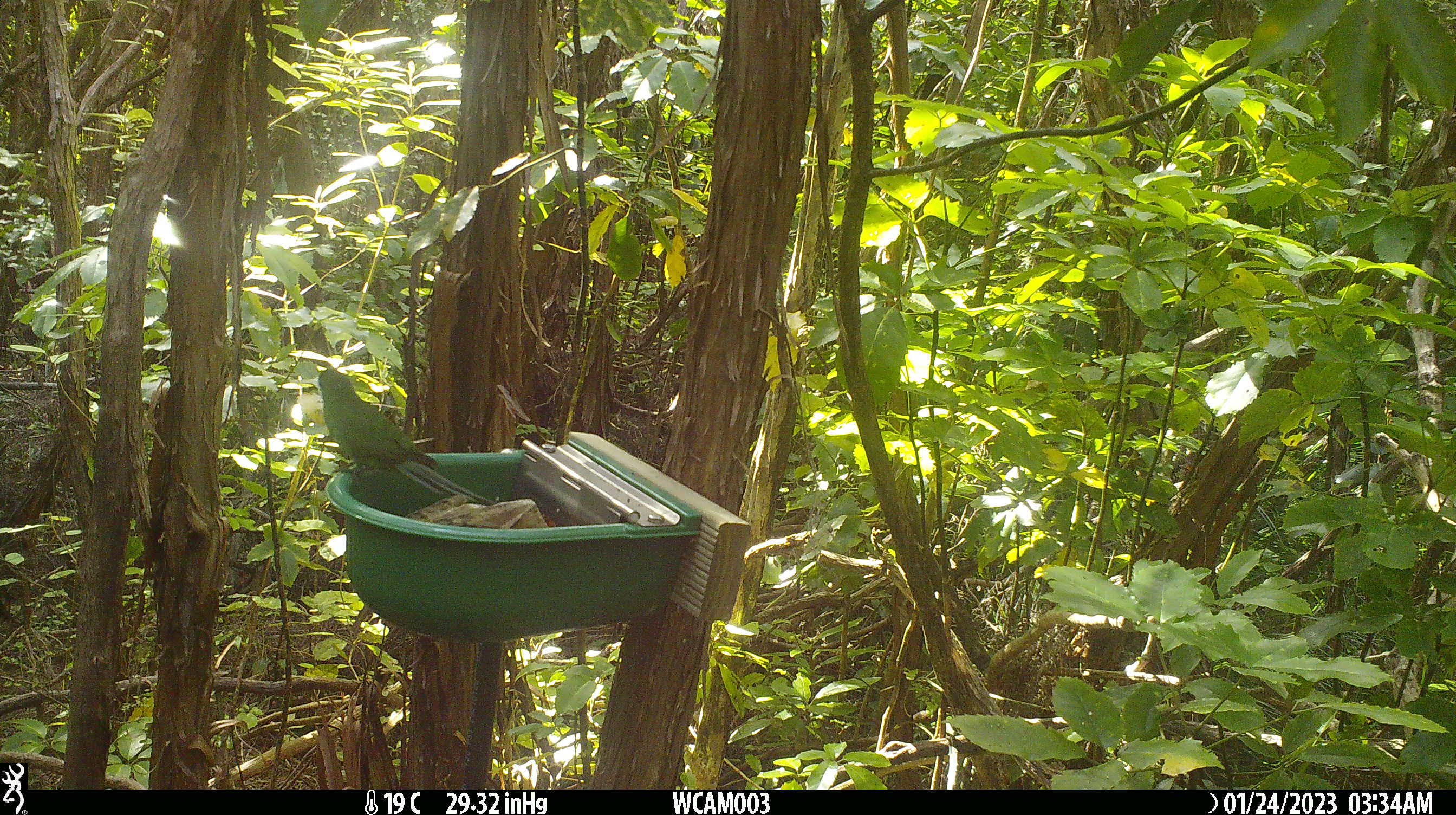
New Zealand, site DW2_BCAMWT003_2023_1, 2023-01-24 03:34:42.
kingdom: Animalia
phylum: Chordata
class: Aves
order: Psittaciformes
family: Psittaculidae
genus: Cyanoramphus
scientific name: Cyanoramphus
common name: parakeet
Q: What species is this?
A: Parakeet (Cyanoramphus).